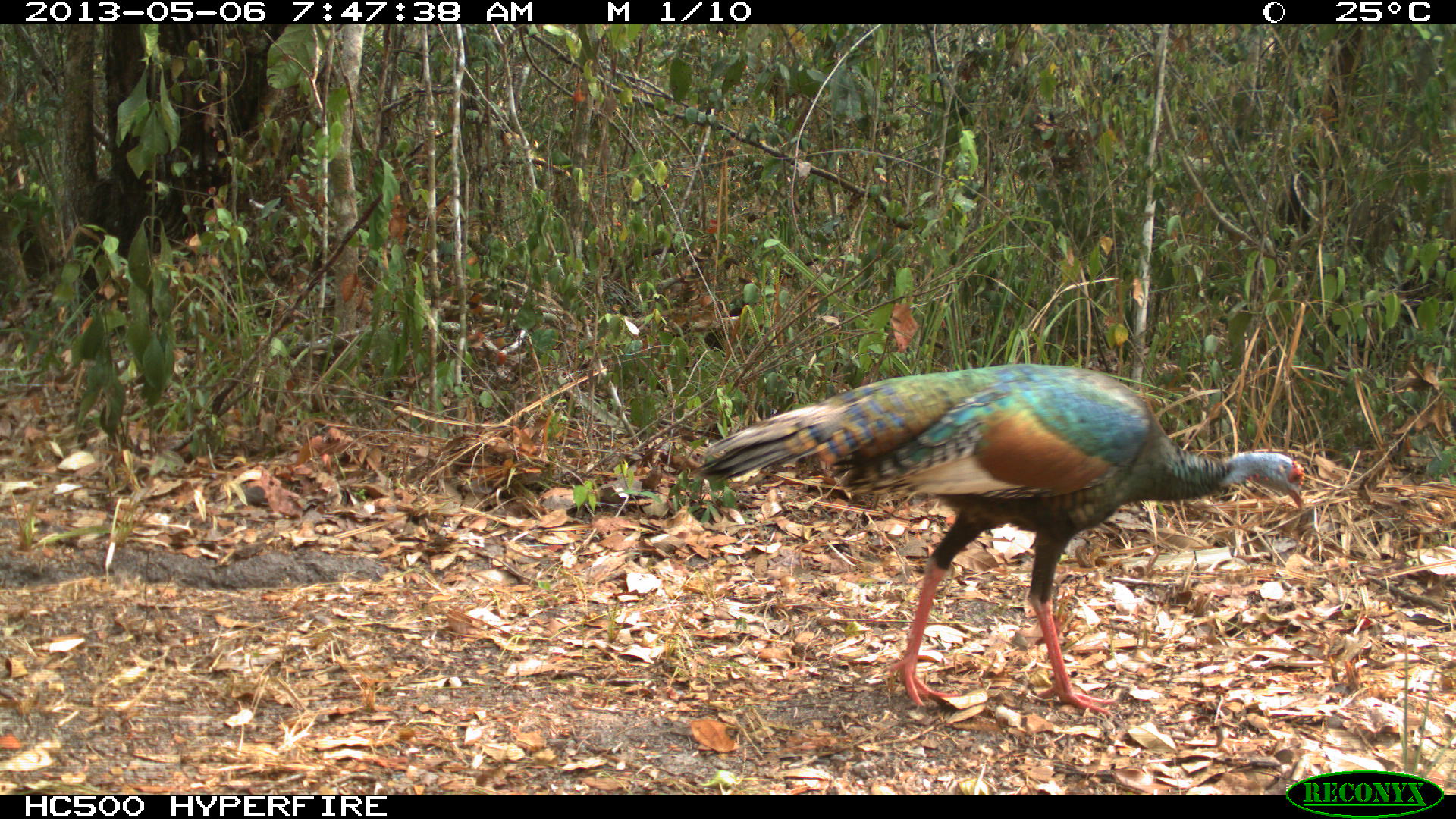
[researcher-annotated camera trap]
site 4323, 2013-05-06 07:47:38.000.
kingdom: Animalia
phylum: Chordata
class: Aves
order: Galliformes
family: Phasianidae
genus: Meleagris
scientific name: Meleagris ocellata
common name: ocellated turkey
Meleagris ocellata (ocellated turkey), count 1, sex female.